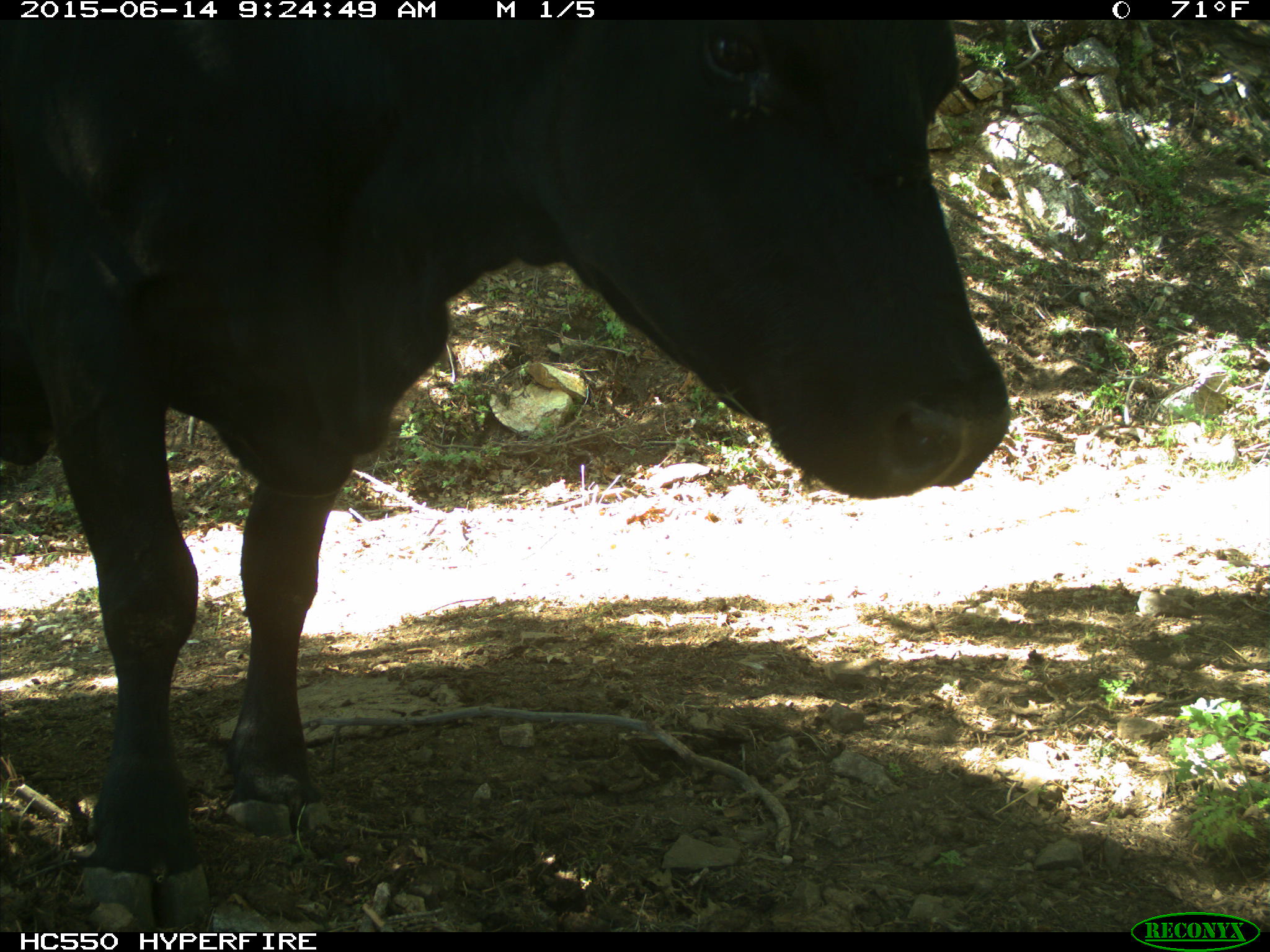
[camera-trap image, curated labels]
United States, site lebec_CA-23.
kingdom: Animalia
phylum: Chordata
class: Mammalia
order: Artiodactyla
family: Bovidae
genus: Bos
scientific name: Bos taurus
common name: domestic cow